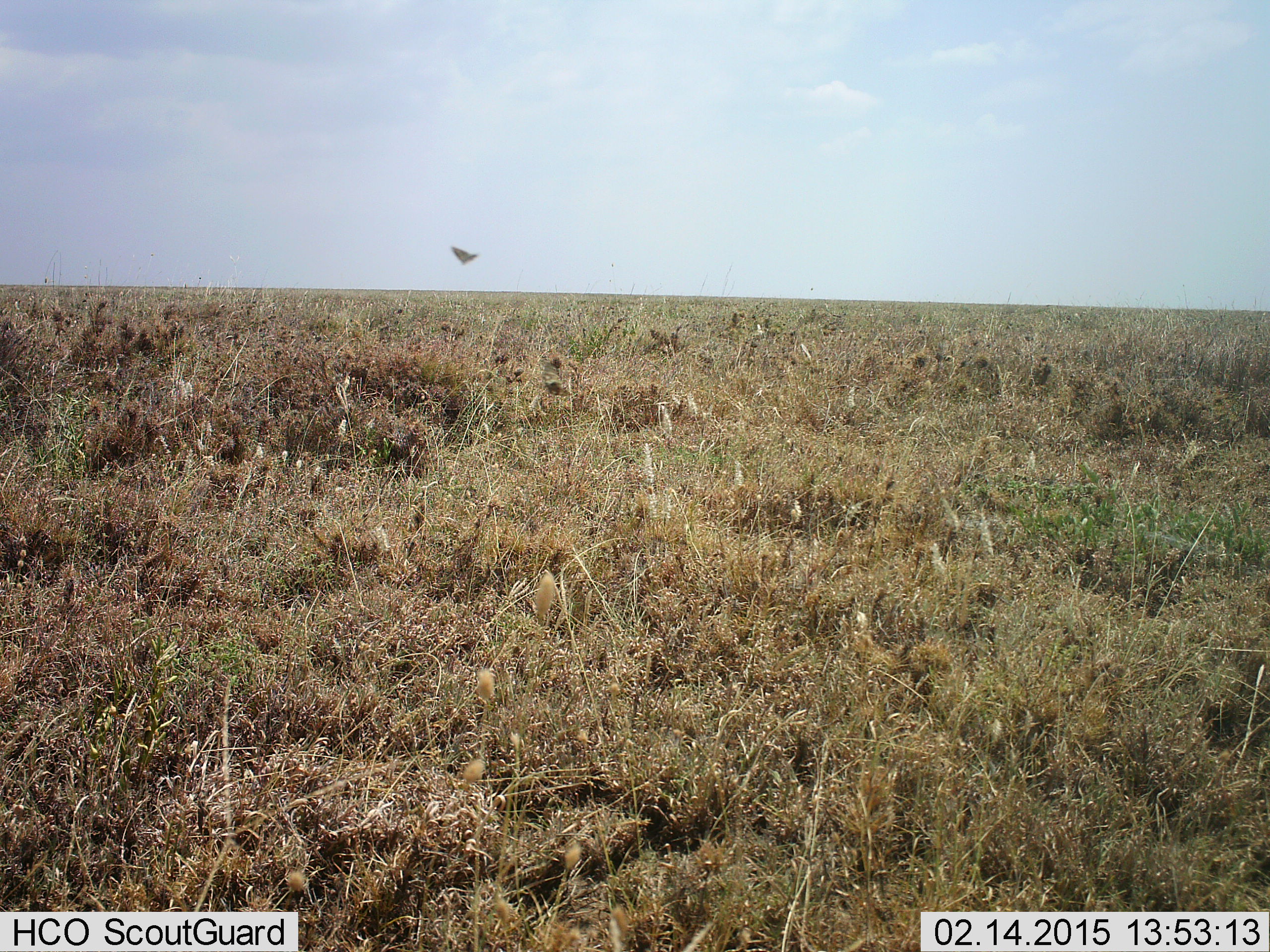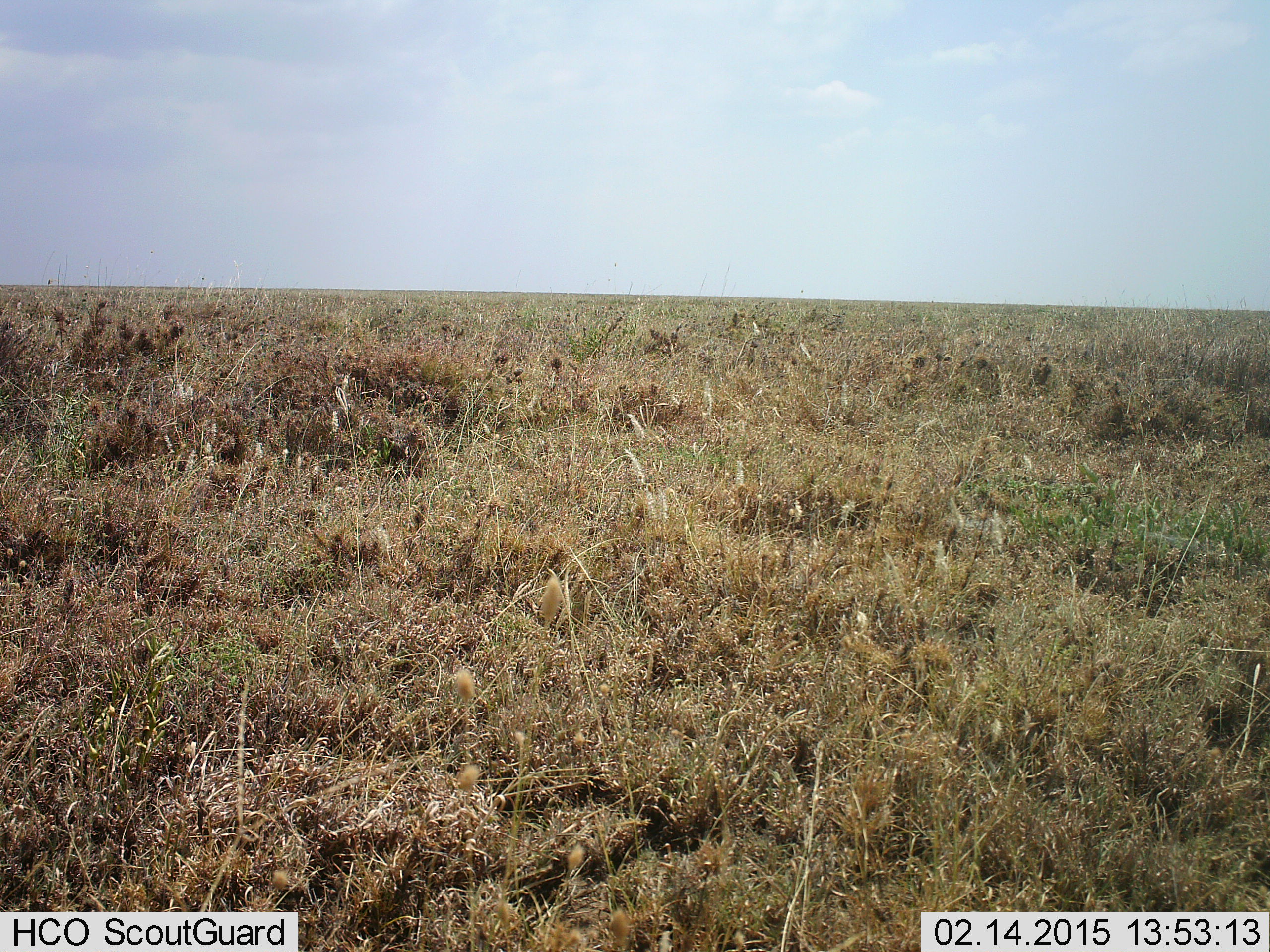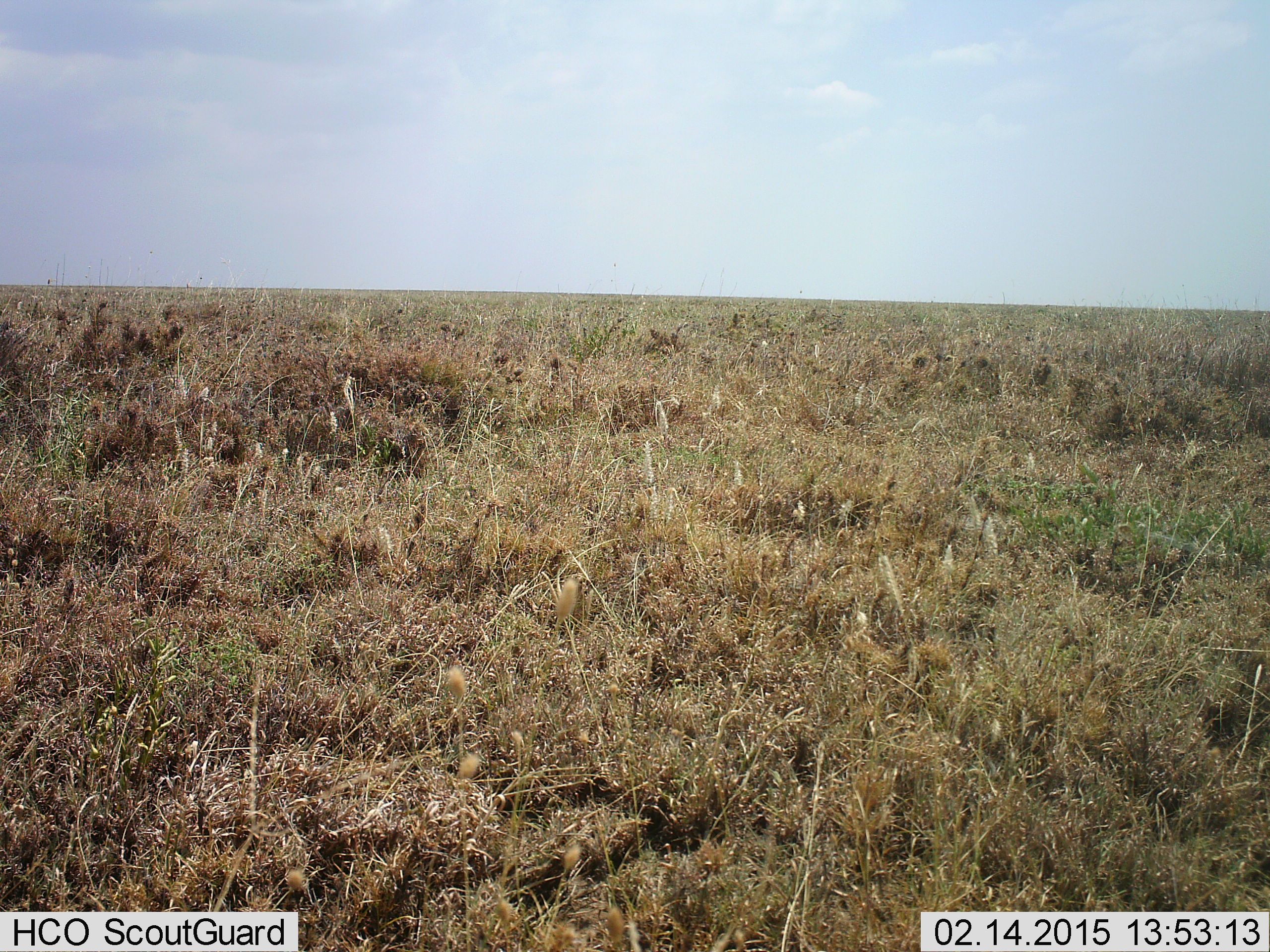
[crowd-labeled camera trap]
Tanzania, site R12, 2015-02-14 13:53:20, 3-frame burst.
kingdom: Animalia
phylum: Arthropoda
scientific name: Arthropoda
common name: arthropods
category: insectspider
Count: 1.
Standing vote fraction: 0%.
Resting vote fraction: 0%.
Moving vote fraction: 100%.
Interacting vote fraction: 0%.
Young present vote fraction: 0%.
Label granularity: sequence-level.